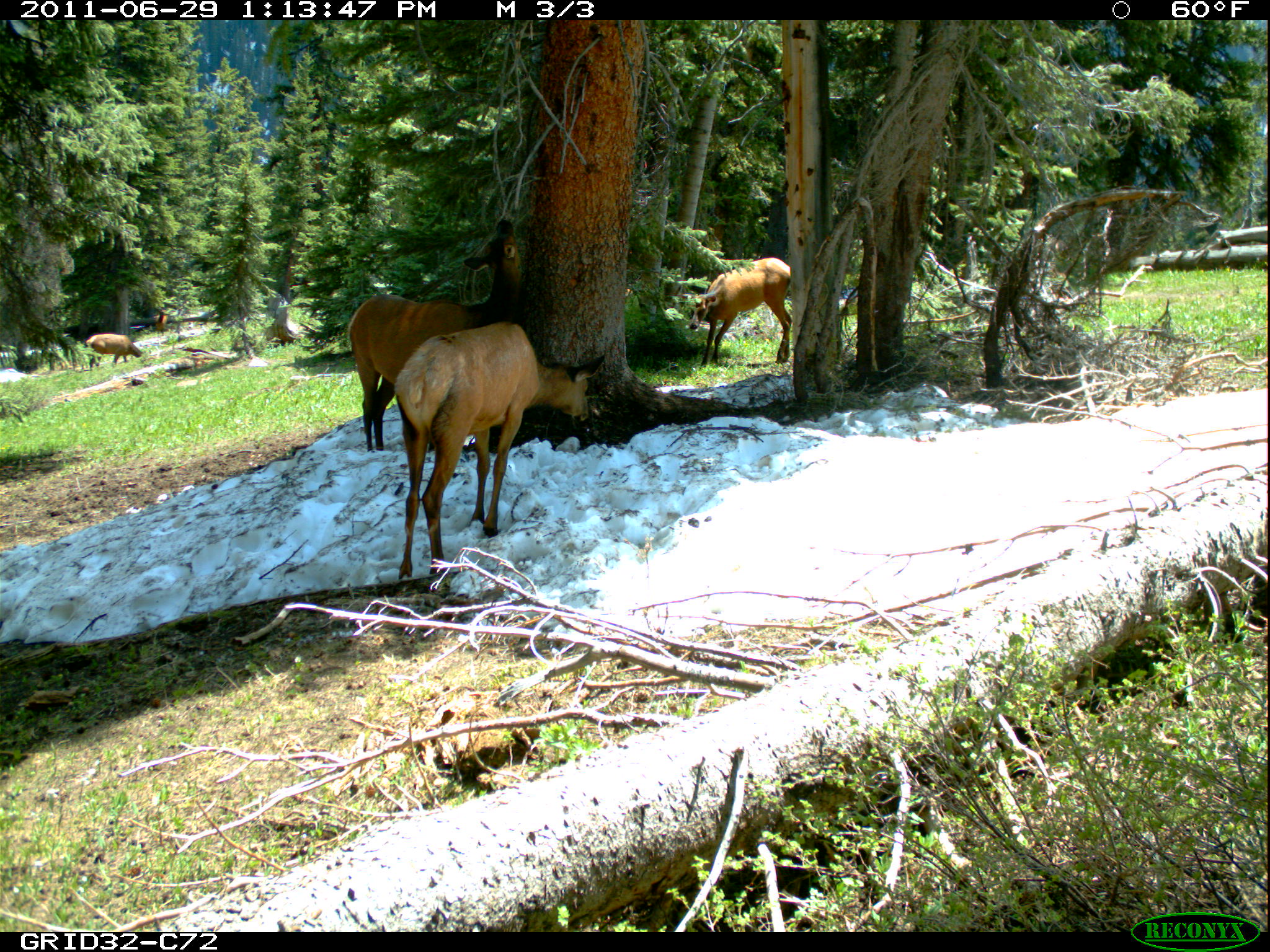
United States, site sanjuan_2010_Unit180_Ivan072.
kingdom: Animalia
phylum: Chordata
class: Mammalia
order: Artiodactyla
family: Cervidae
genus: Cervus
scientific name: Cervus elaphus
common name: red deer